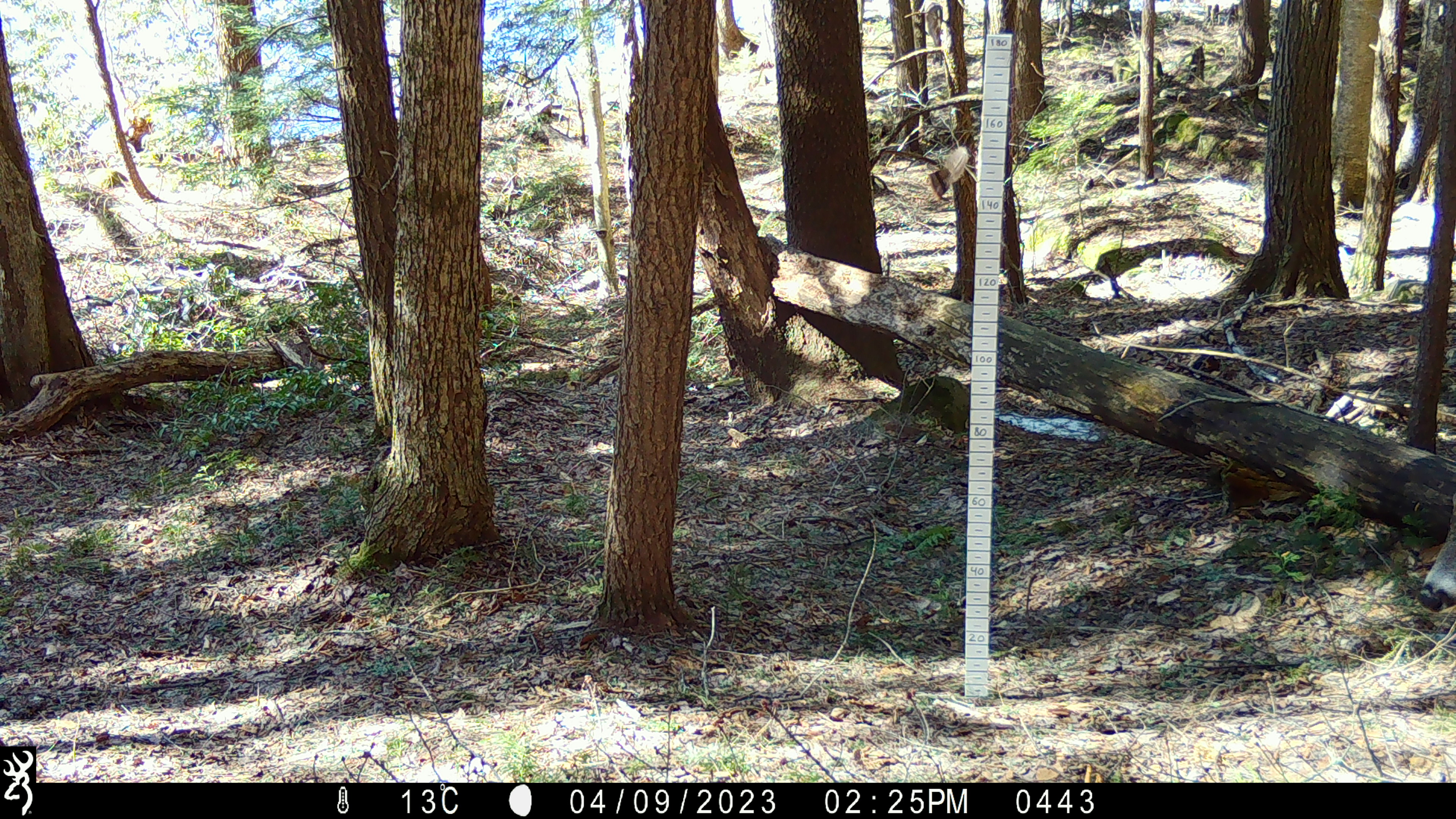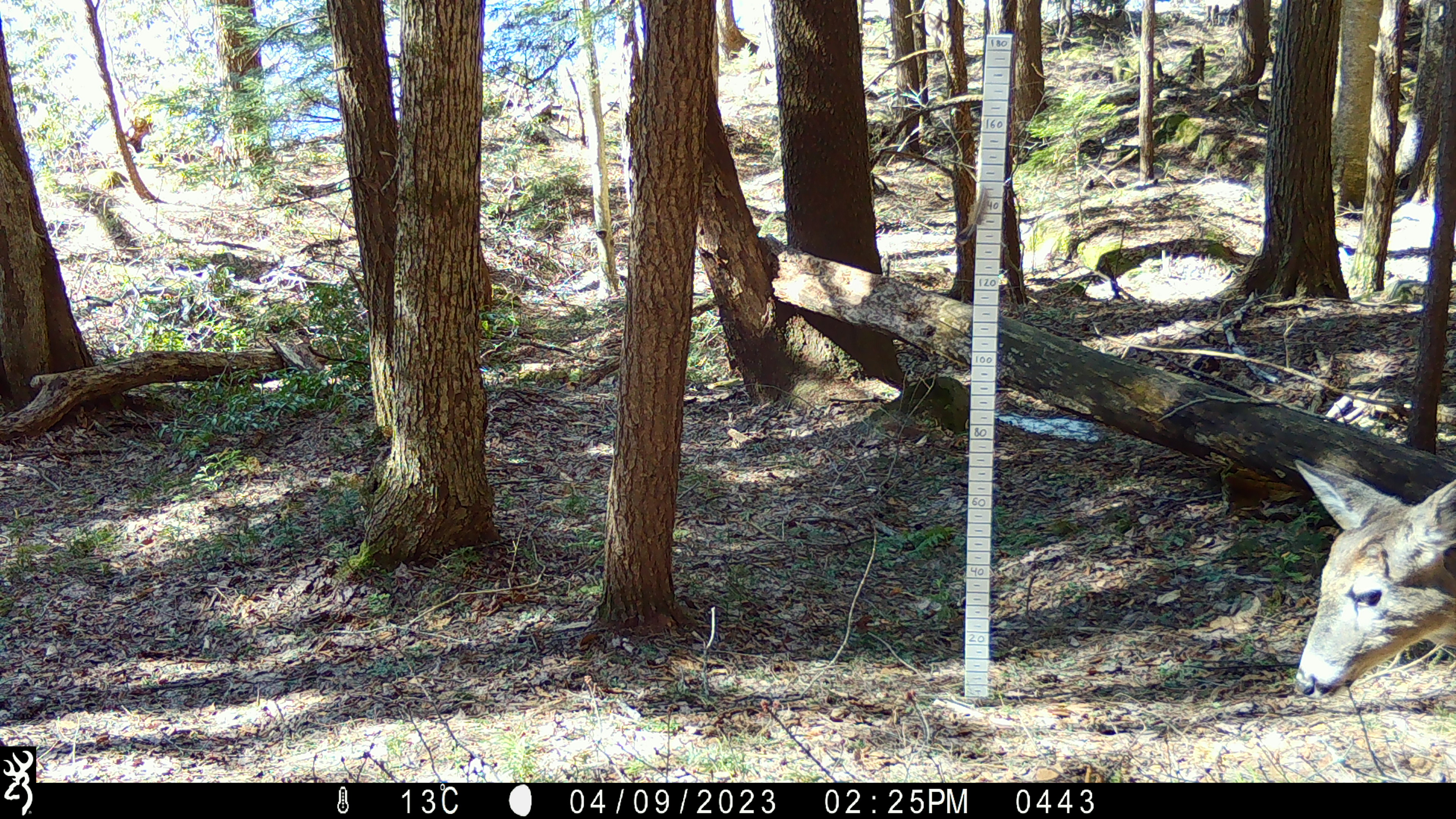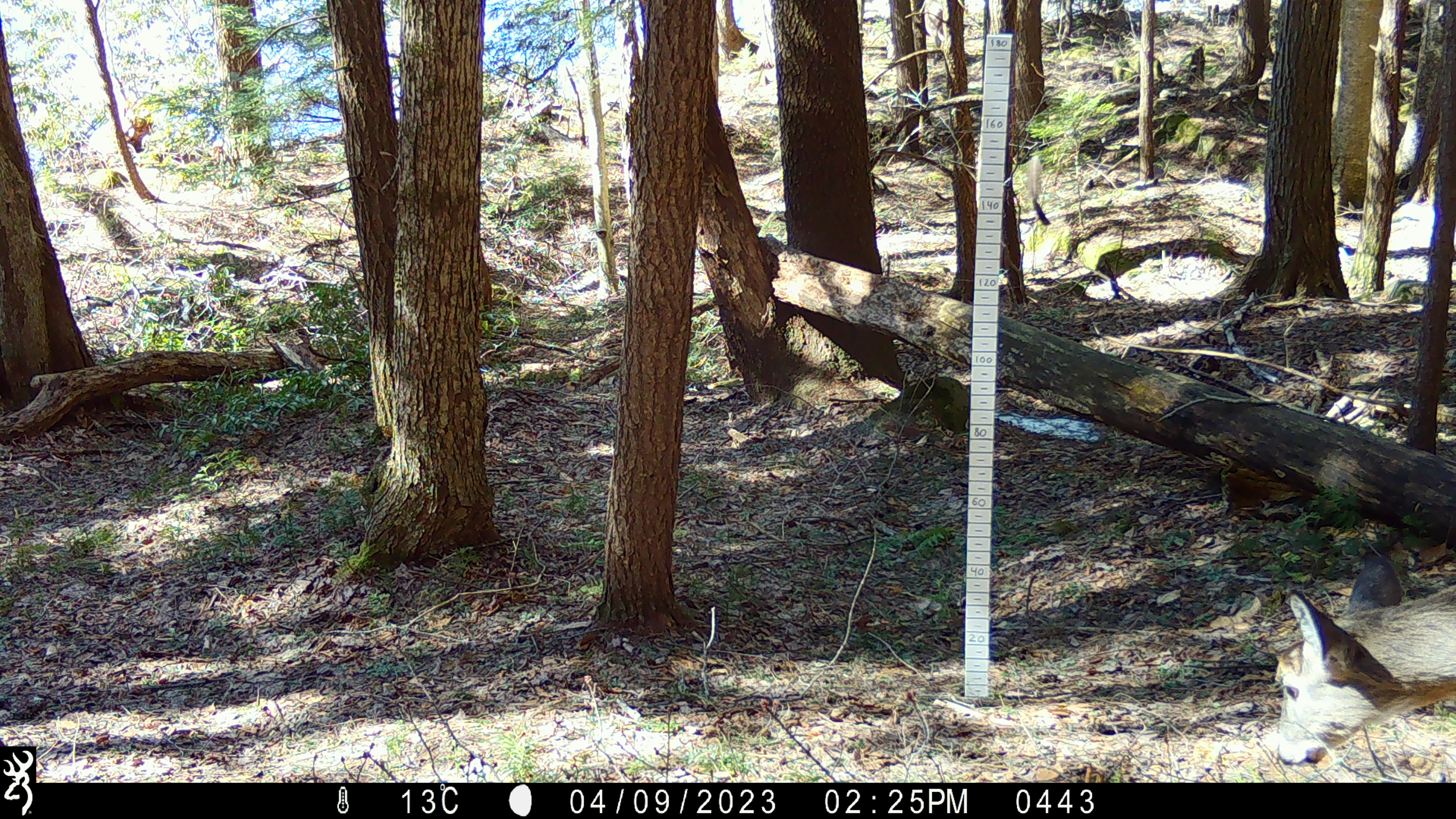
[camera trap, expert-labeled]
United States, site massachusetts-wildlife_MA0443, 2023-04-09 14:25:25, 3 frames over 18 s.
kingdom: Animalia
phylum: Chordata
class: Mammalia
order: Artiodactyla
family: Cervidae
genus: Odocoileus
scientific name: Odocoileus virginianus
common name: white-tailed deer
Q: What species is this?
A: White-tailed deer (Odocoileus virginianus).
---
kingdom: Animalia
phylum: Chordata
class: Aves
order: Piciformes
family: Picidae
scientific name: Picidae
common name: woodpecker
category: woodpecker sp.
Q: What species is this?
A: Woodpecker sp. (woodpecker) (Picidae).